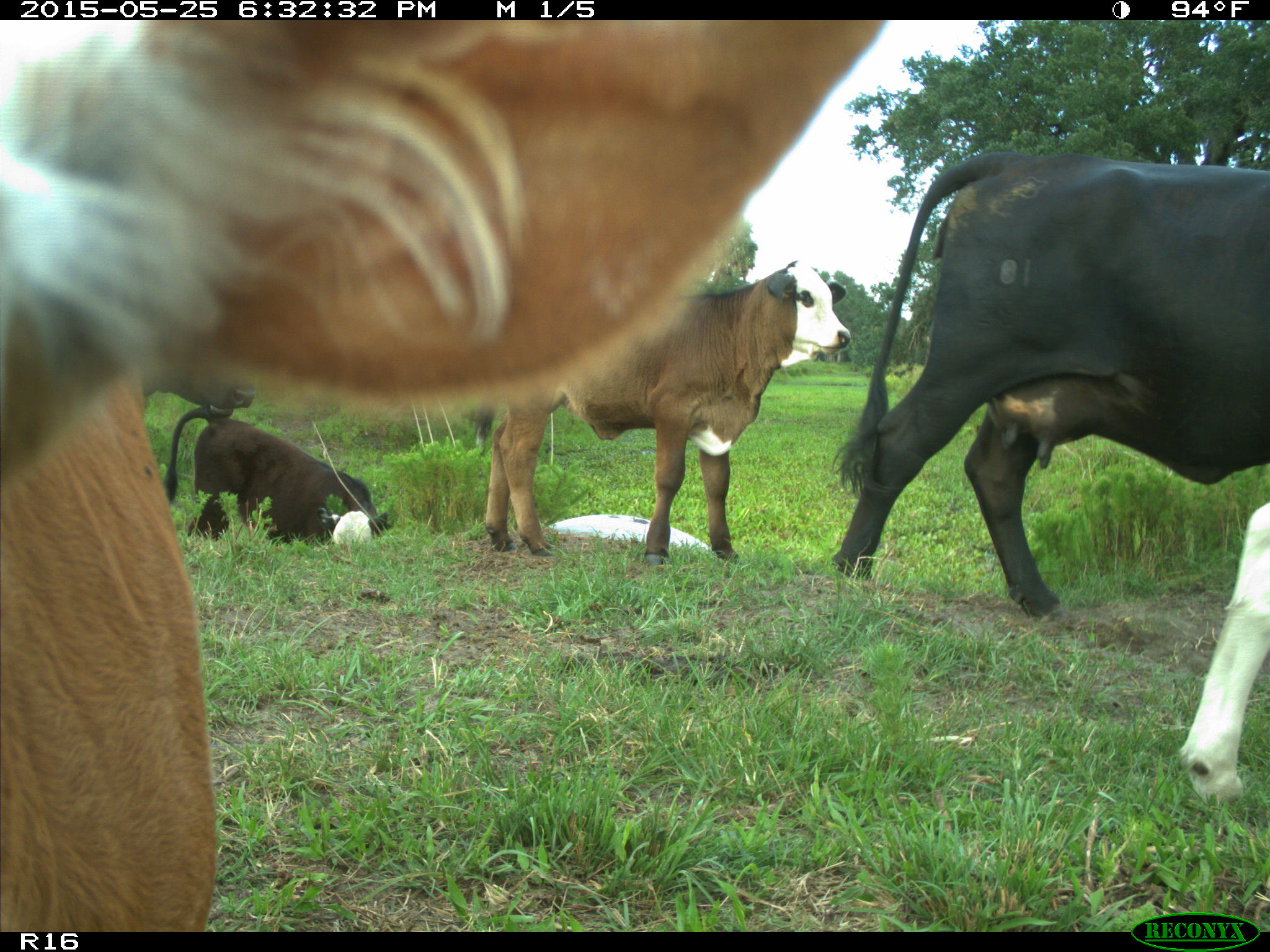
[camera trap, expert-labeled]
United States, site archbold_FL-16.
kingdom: Animalia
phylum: Chordata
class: Mammalia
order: Artiodactyla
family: Bovidae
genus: Bos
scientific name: Bos taurus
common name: domestic cow